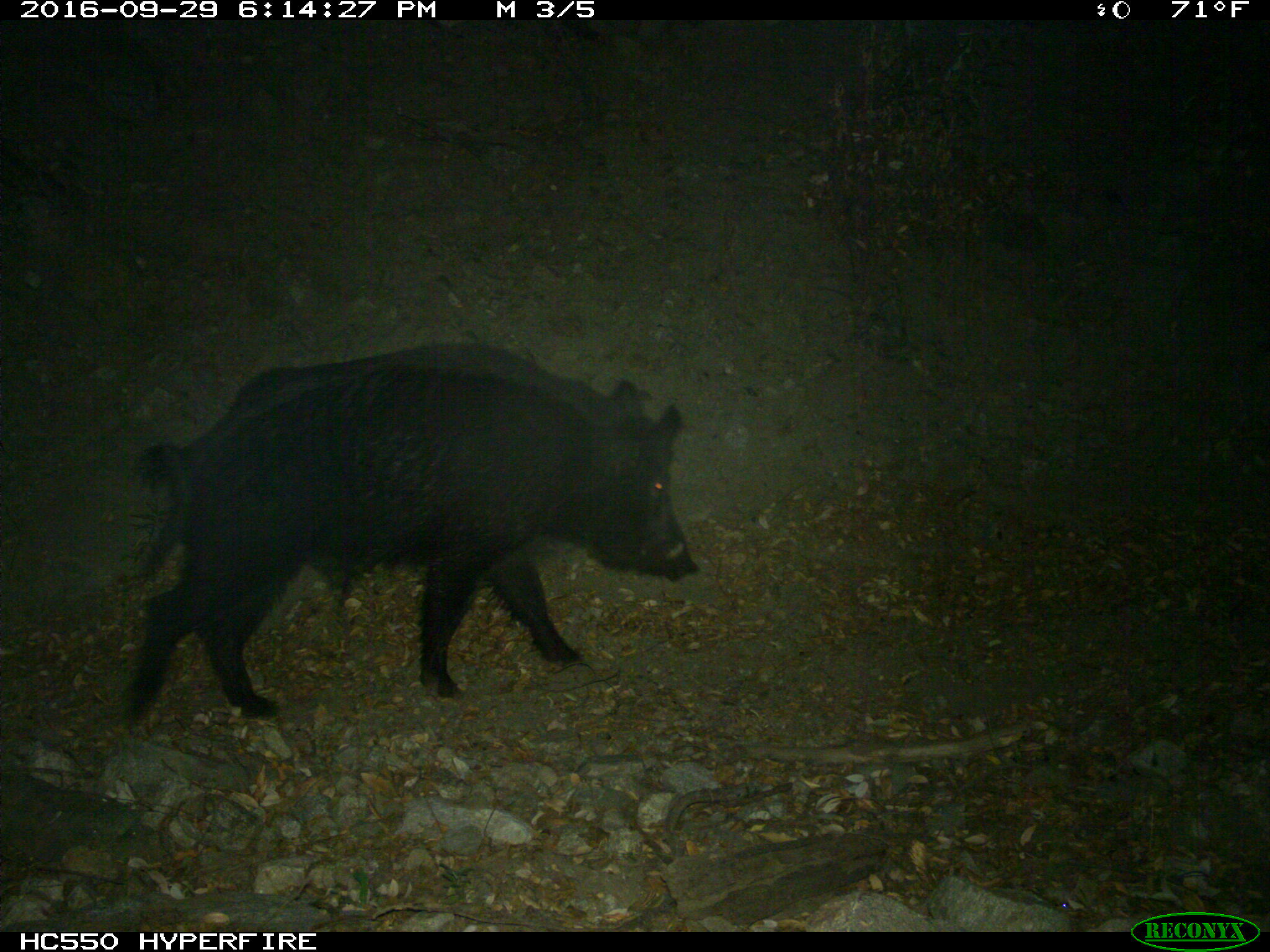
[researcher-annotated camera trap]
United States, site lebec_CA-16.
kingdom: Animalia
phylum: Chordata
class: Mammalia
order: Artiodactyla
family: Suidae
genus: Sus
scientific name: Sus scrofa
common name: wild boar